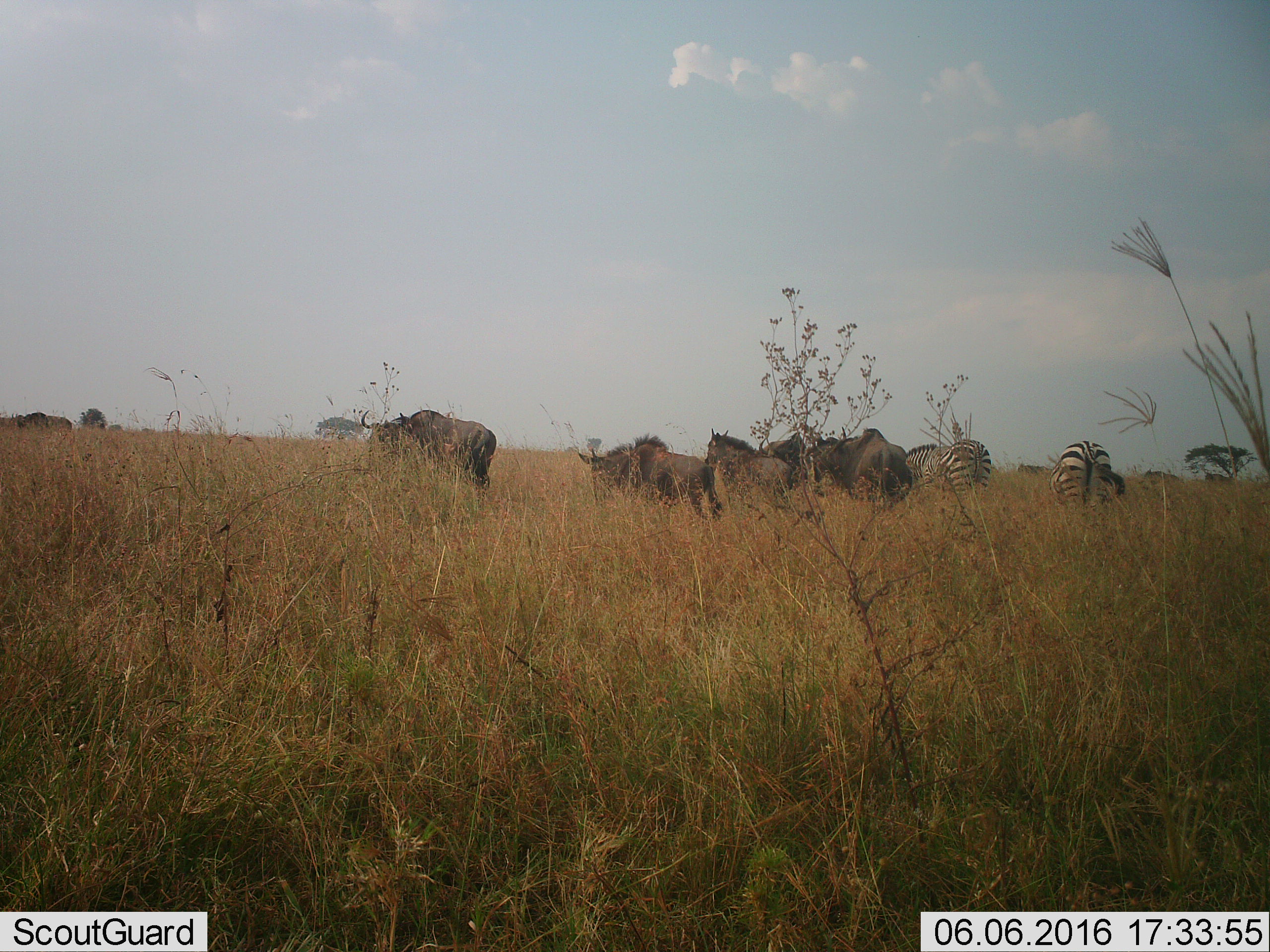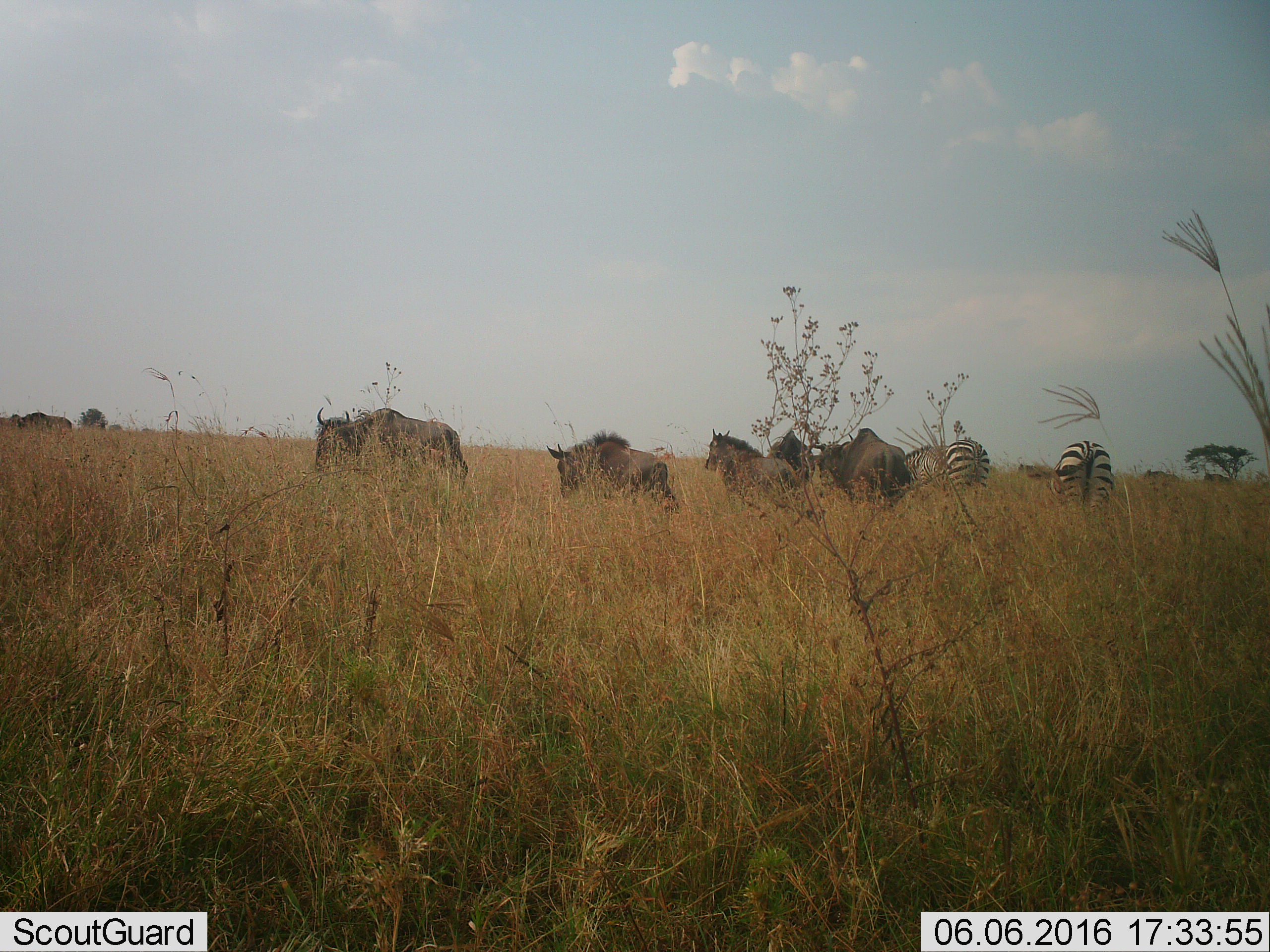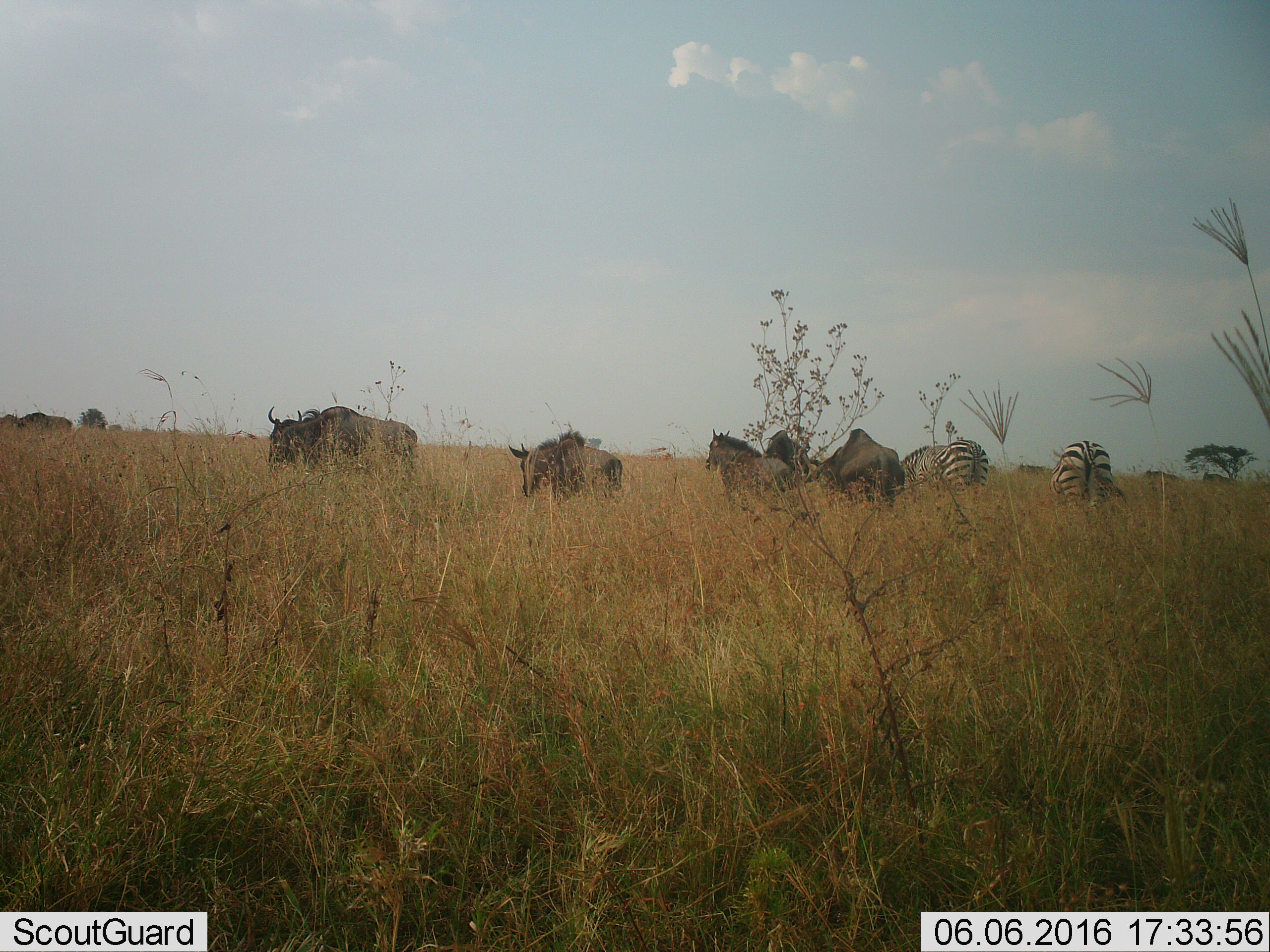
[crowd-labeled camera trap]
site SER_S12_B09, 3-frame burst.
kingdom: Animalia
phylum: Chordata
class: Mammalia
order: Artiodactyla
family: Bovidae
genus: Connochaetes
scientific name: Connochaetes taurinus taurinus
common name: blue wildebeest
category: wildebeestblue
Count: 6.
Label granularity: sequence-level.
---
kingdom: Animalia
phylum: Chordata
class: Mammalia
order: Perissodactyla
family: Equidae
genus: Equus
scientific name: Equus quagga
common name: plains zebra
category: zebraplains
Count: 2.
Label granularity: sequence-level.